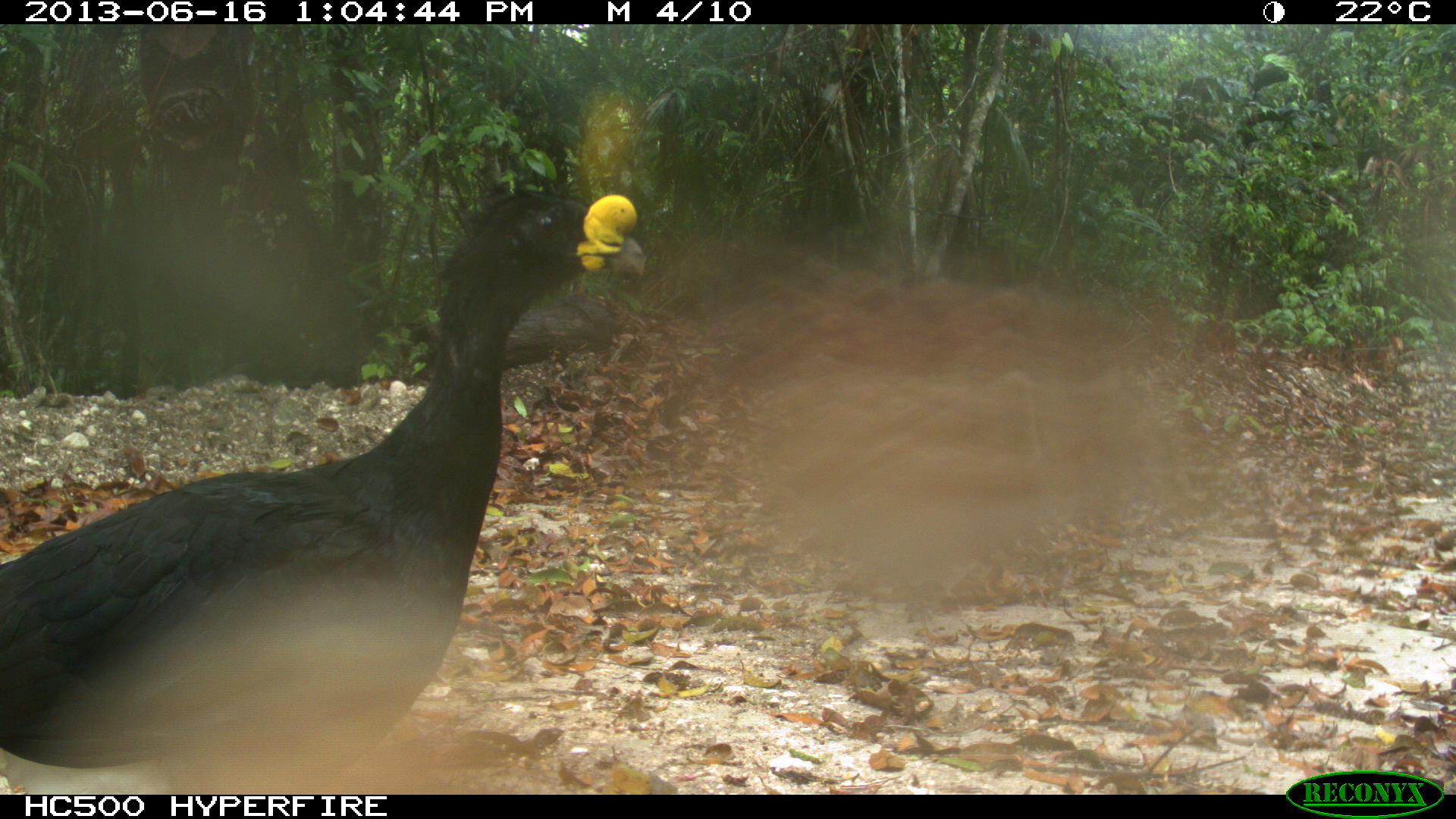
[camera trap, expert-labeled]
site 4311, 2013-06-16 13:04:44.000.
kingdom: Animalia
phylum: Chordata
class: Aves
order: Galliformes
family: Cracidae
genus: Crax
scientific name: Crax rubra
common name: great curassow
Crax rubra (great curassow), count 1, sex male.